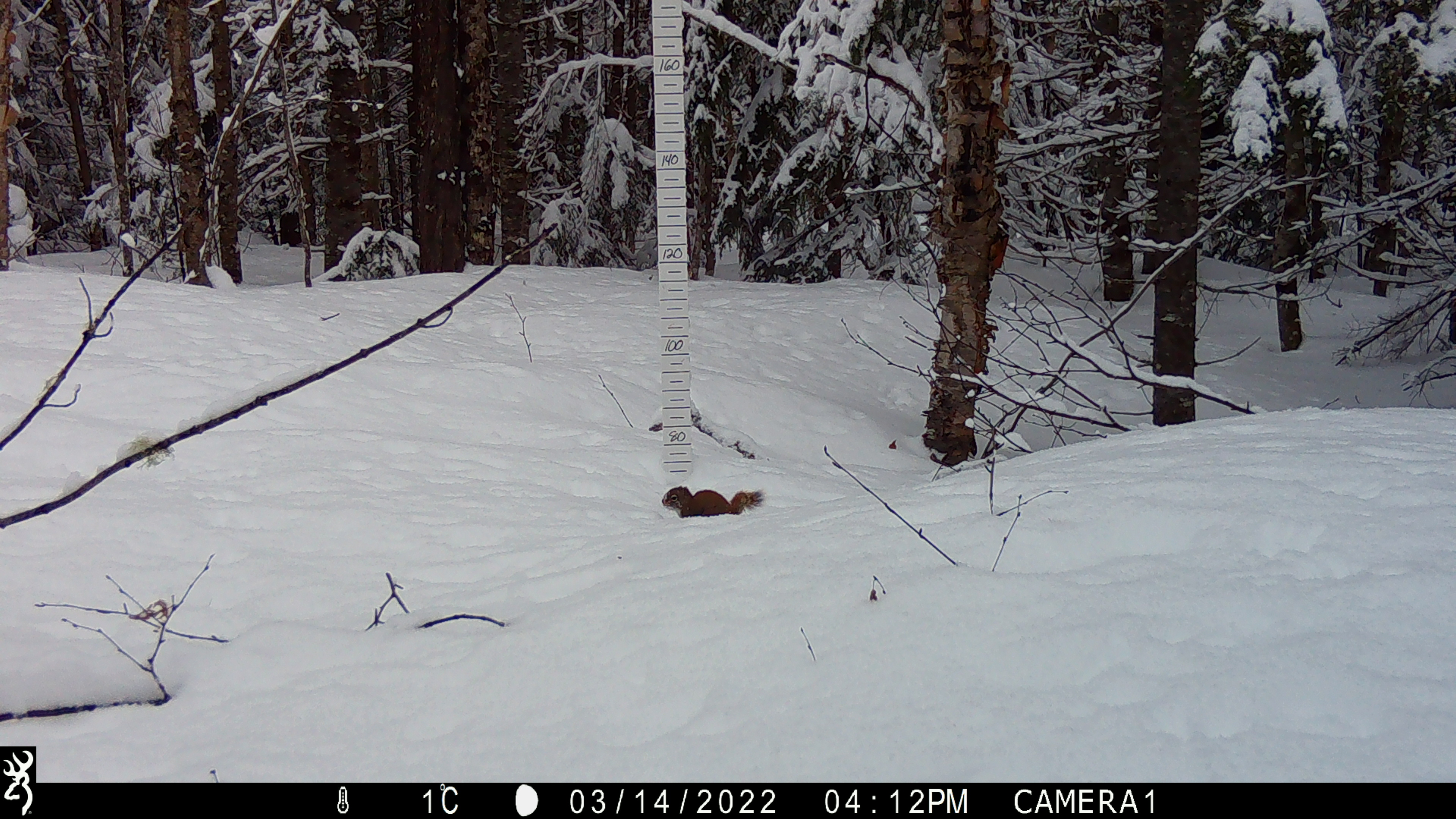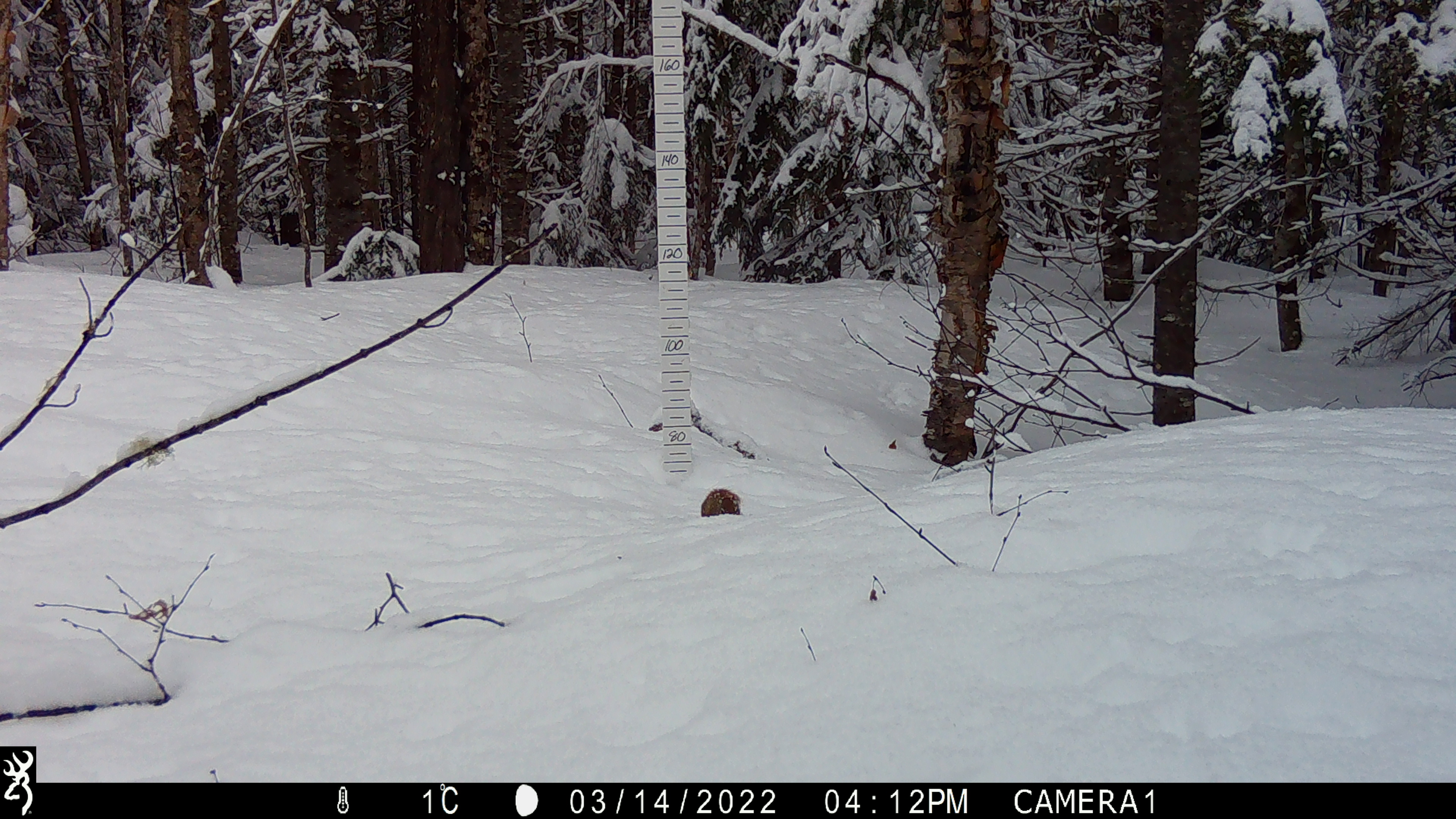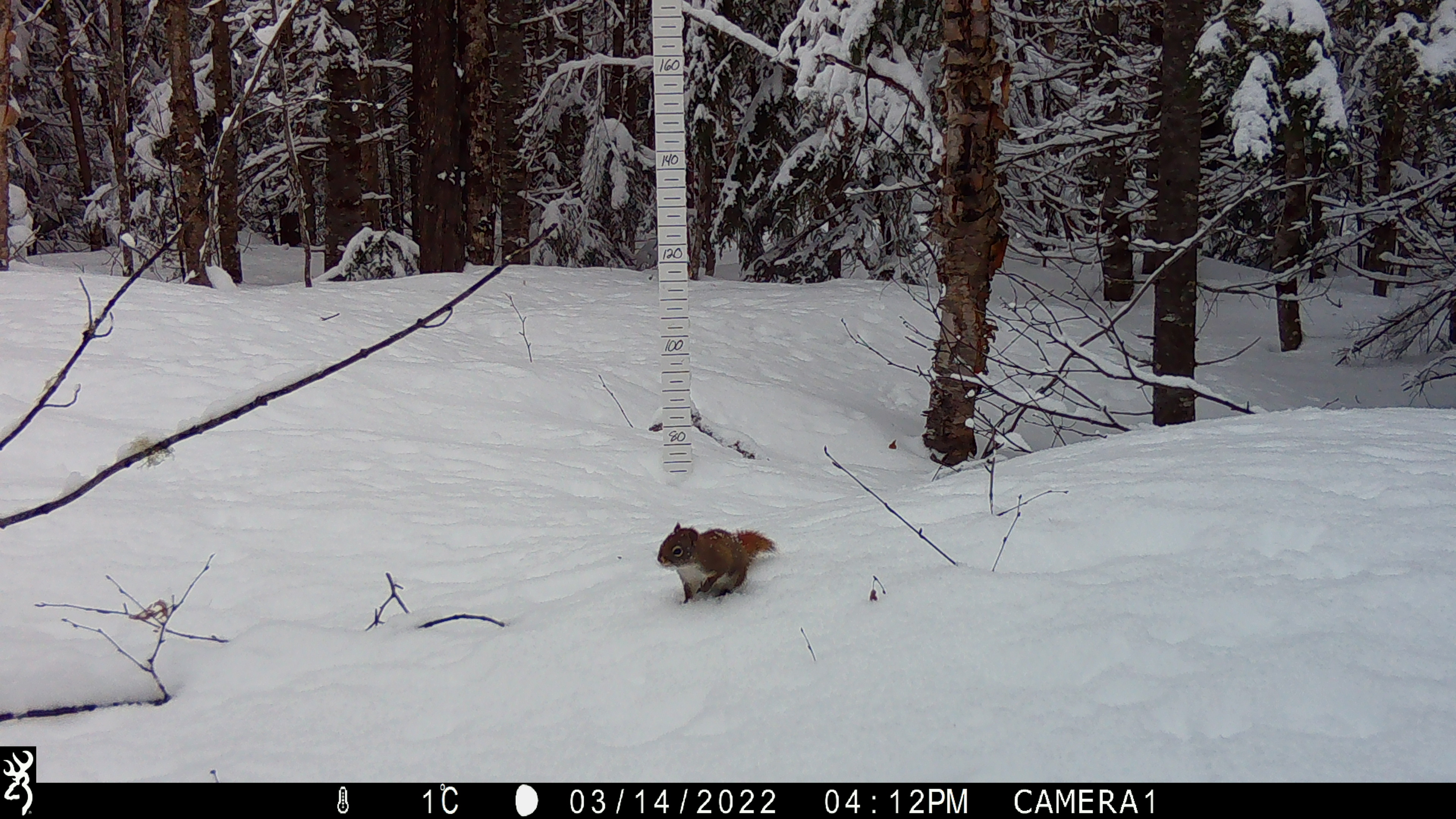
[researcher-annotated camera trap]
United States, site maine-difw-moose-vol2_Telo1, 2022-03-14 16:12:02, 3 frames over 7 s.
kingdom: Animalia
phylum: Chordata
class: Mammalia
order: Rodentia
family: Sciuridae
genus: Tamiasciurus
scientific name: Tamiasciurus hudsonicus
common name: red squirrel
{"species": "red squirrel (Tamiasciurus hudsonicus)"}